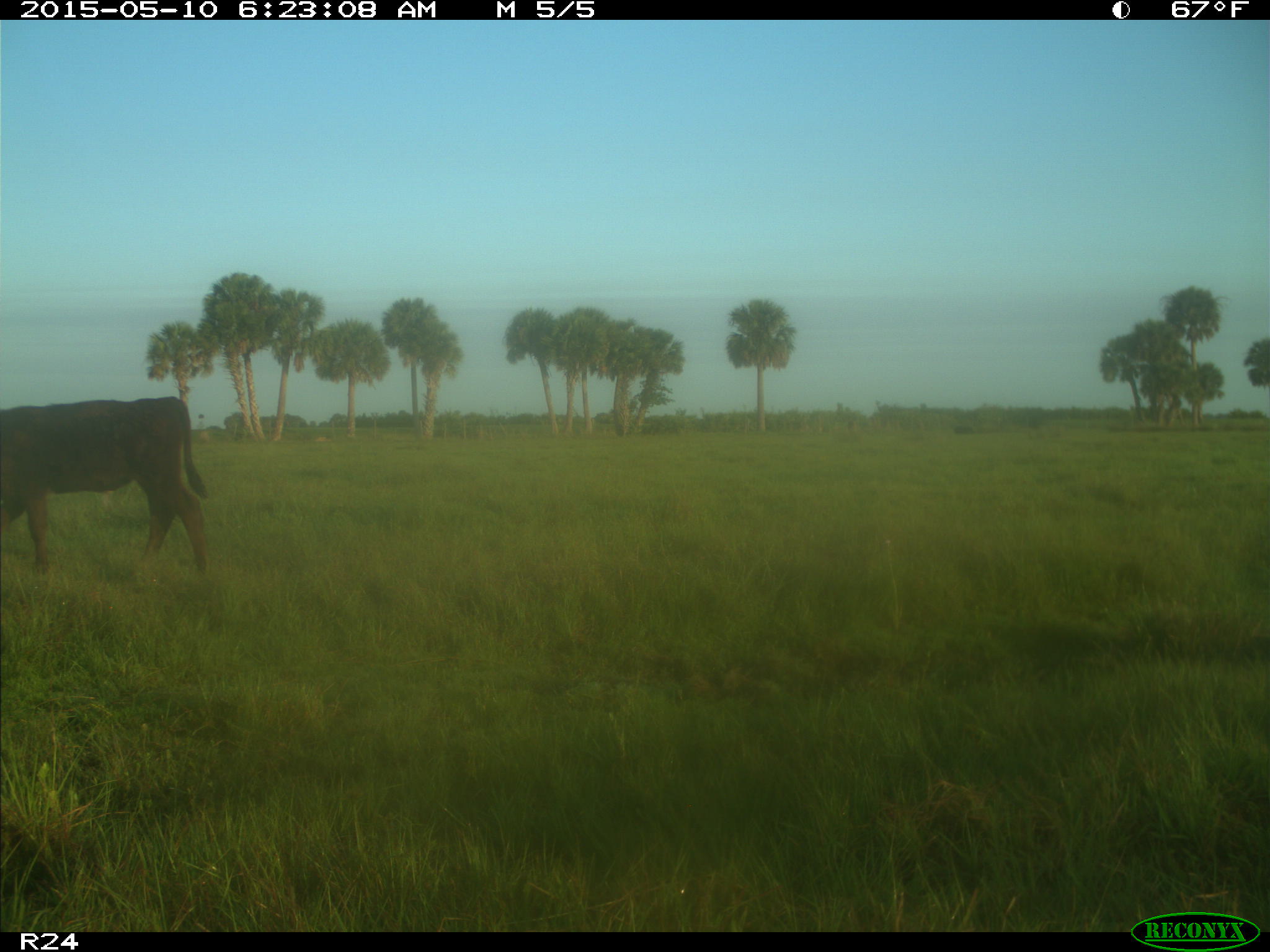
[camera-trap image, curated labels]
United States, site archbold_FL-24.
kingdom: Animalia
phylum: Chordata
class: Mammalia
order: Artiodactyla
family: Bovidae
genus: Bos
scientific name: Bos taurus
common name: domestic cow